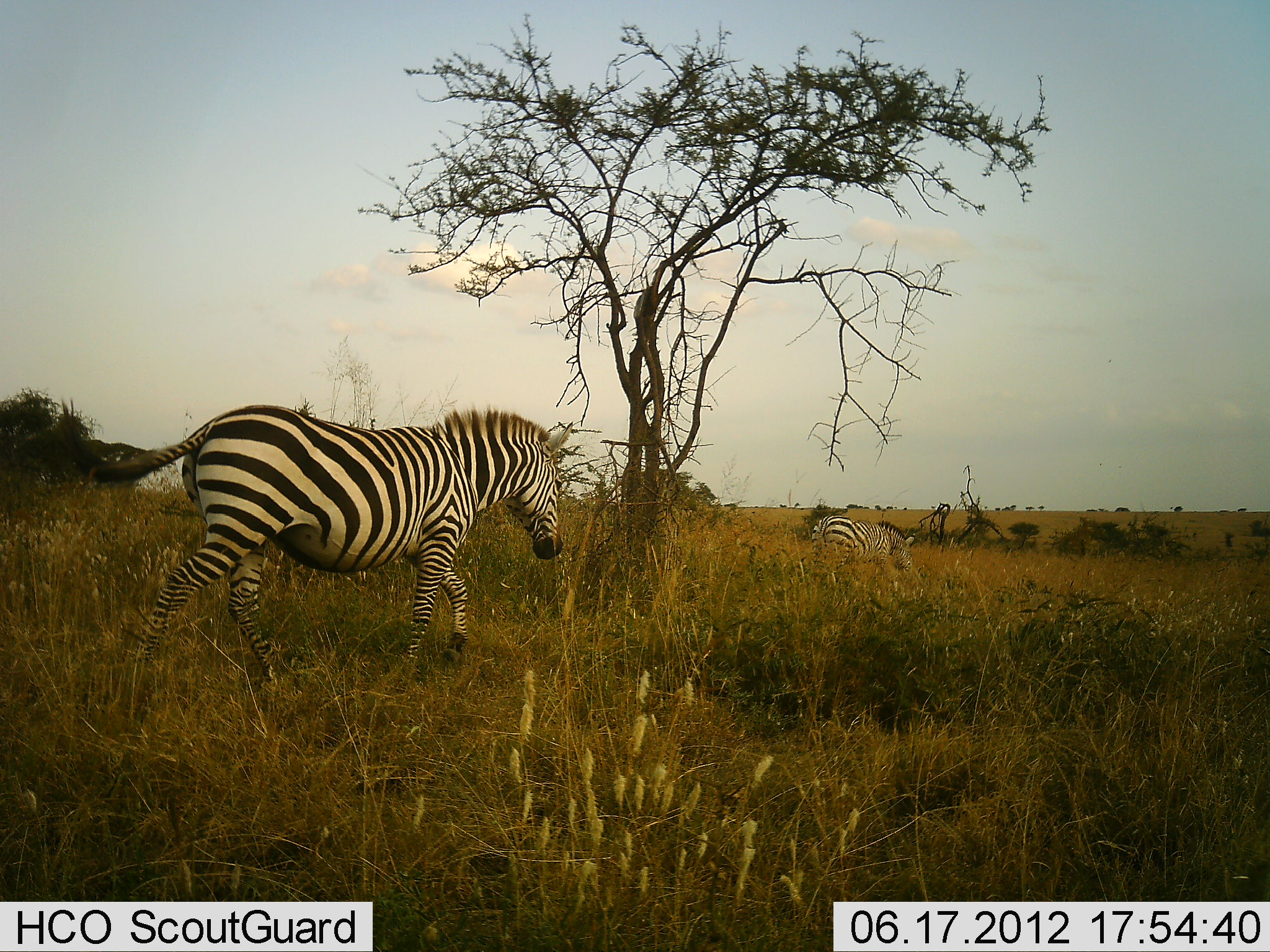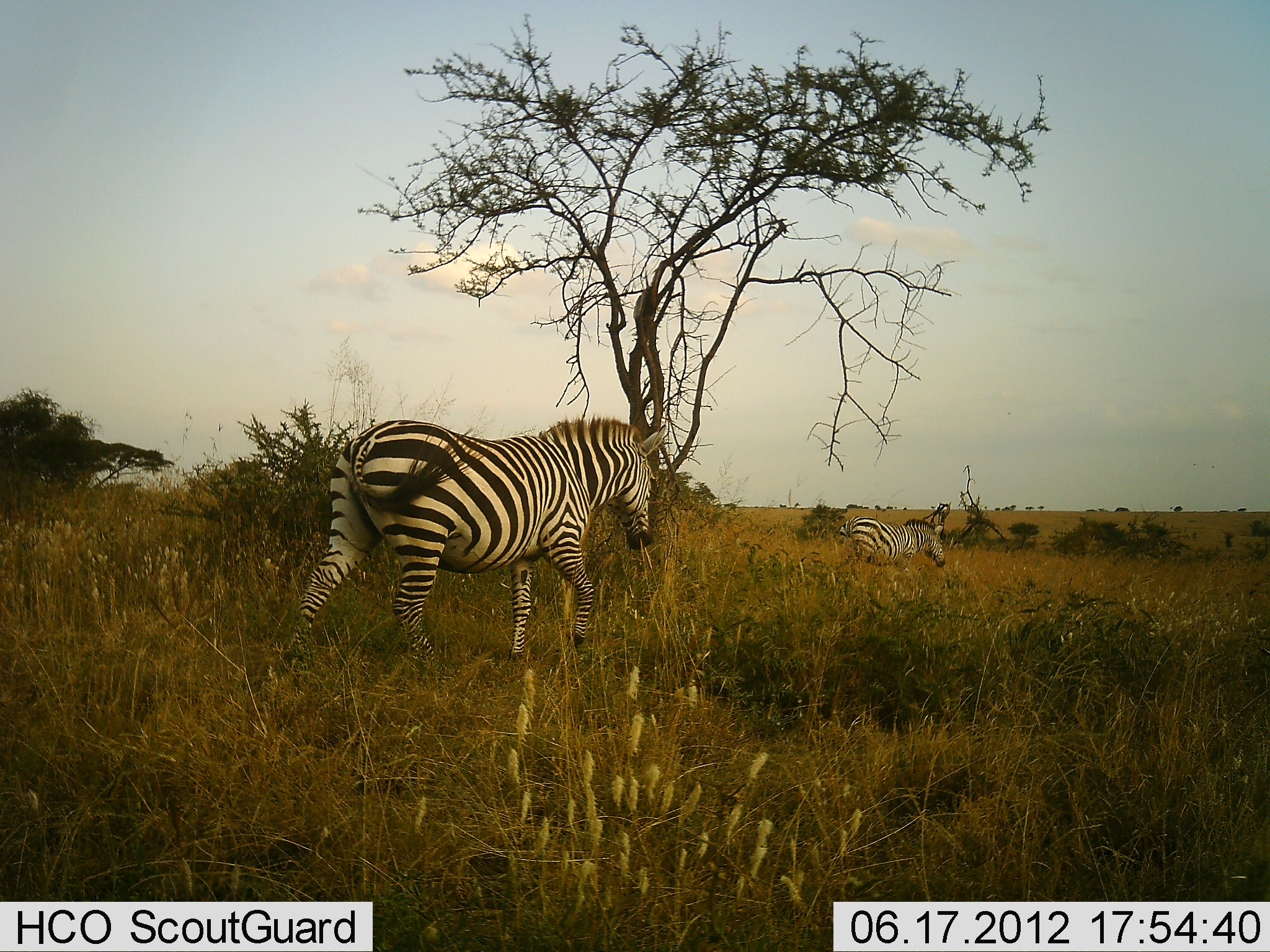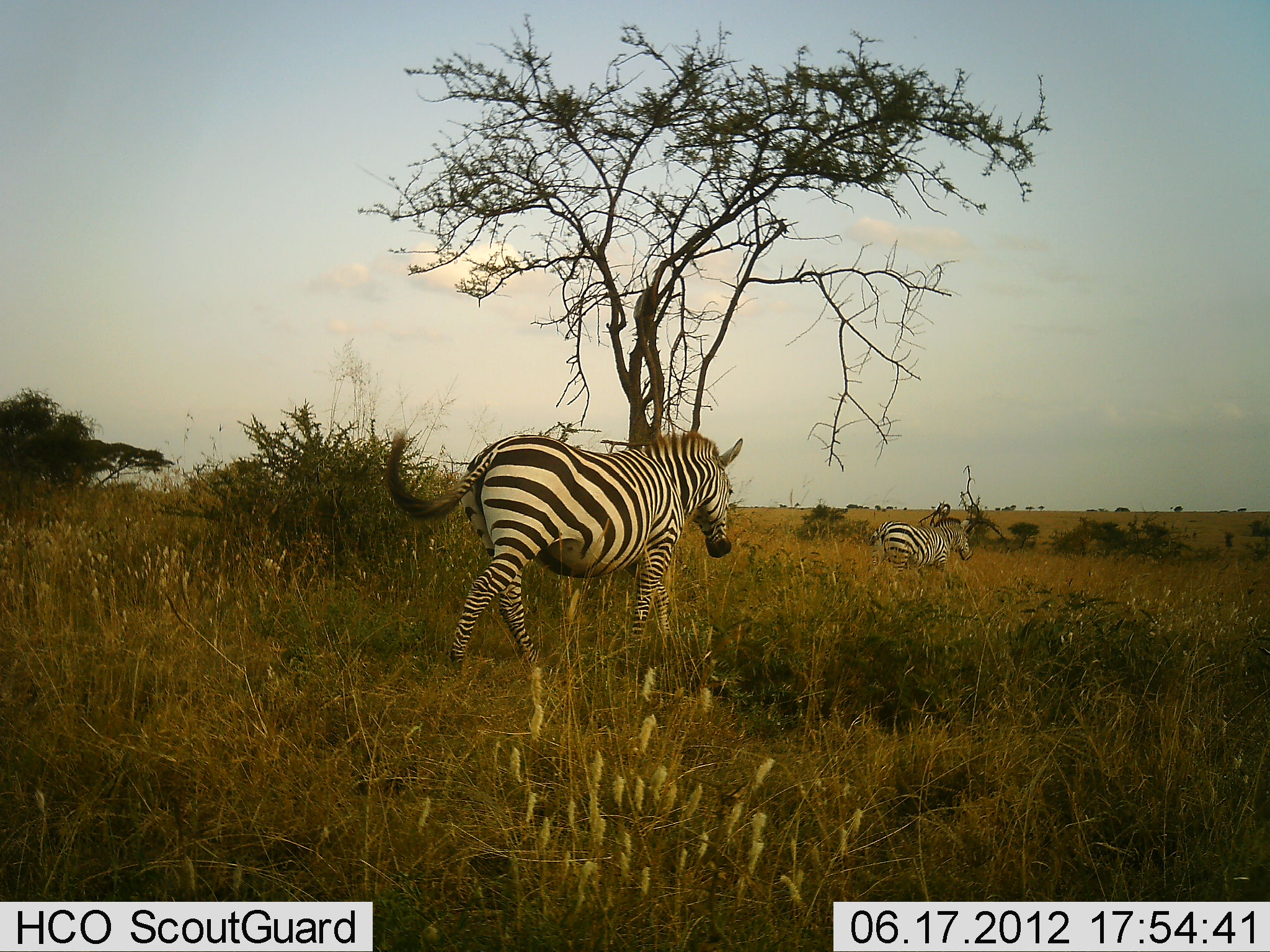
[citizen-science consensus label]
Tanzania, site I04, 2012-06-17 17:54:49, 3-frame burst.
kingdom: Animalia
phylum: Chordata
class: Mammalia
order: Perissodactyla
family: Equidae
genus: Equus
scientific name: Equus quagga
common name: plains zebra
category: zebra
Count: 2.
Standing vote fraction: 0%.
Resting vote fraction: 0%.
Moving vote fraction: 100%.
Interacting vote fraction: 0%.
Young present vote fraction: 0%.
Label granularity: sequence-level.